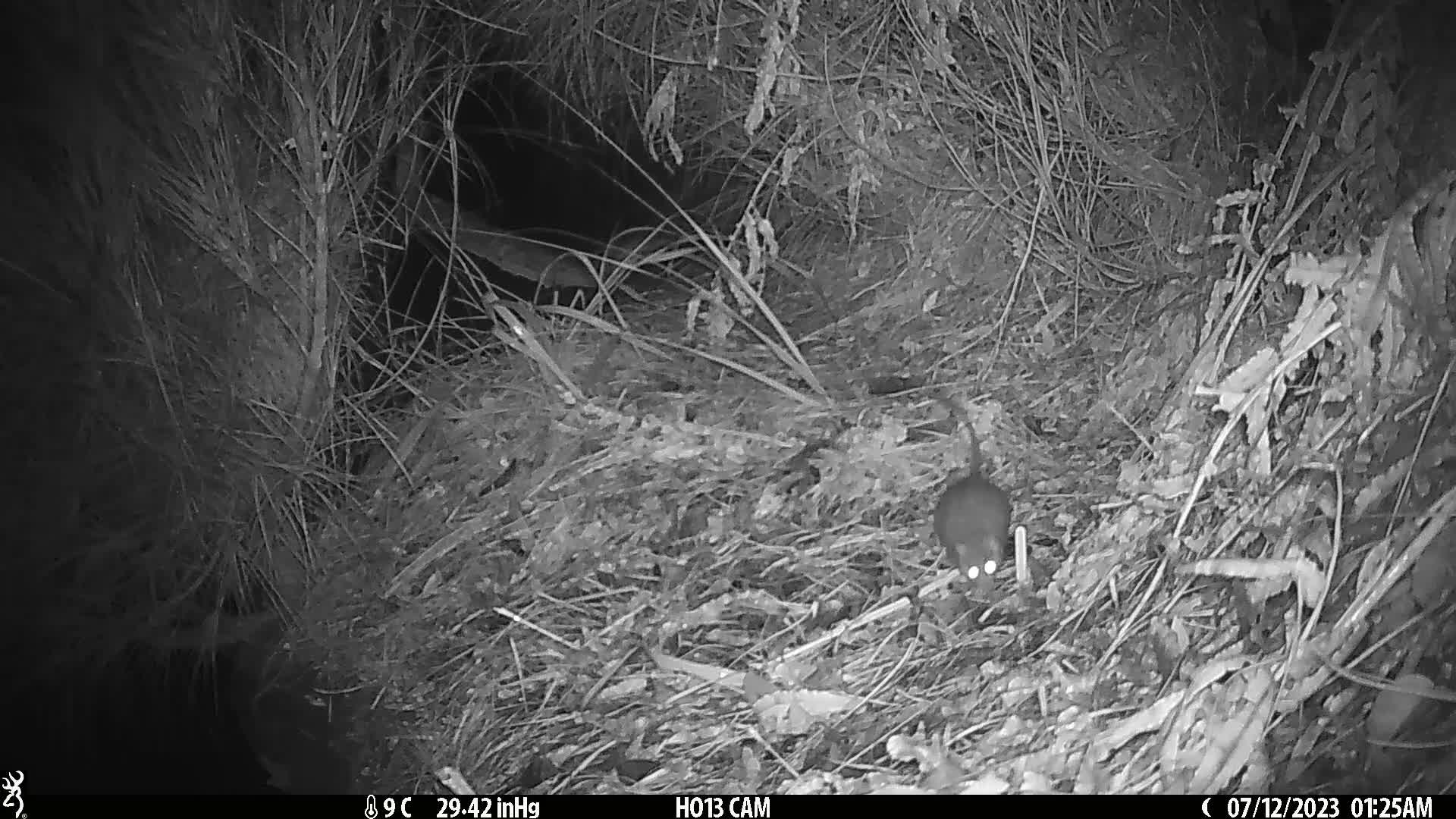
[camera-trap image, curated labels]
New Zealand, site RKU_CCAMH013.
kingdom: Animalia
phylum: Chordata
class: Mammalia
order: Rodentia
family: Muridae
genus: Rattus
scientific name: Rattus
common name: rat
Rat (Rattus).